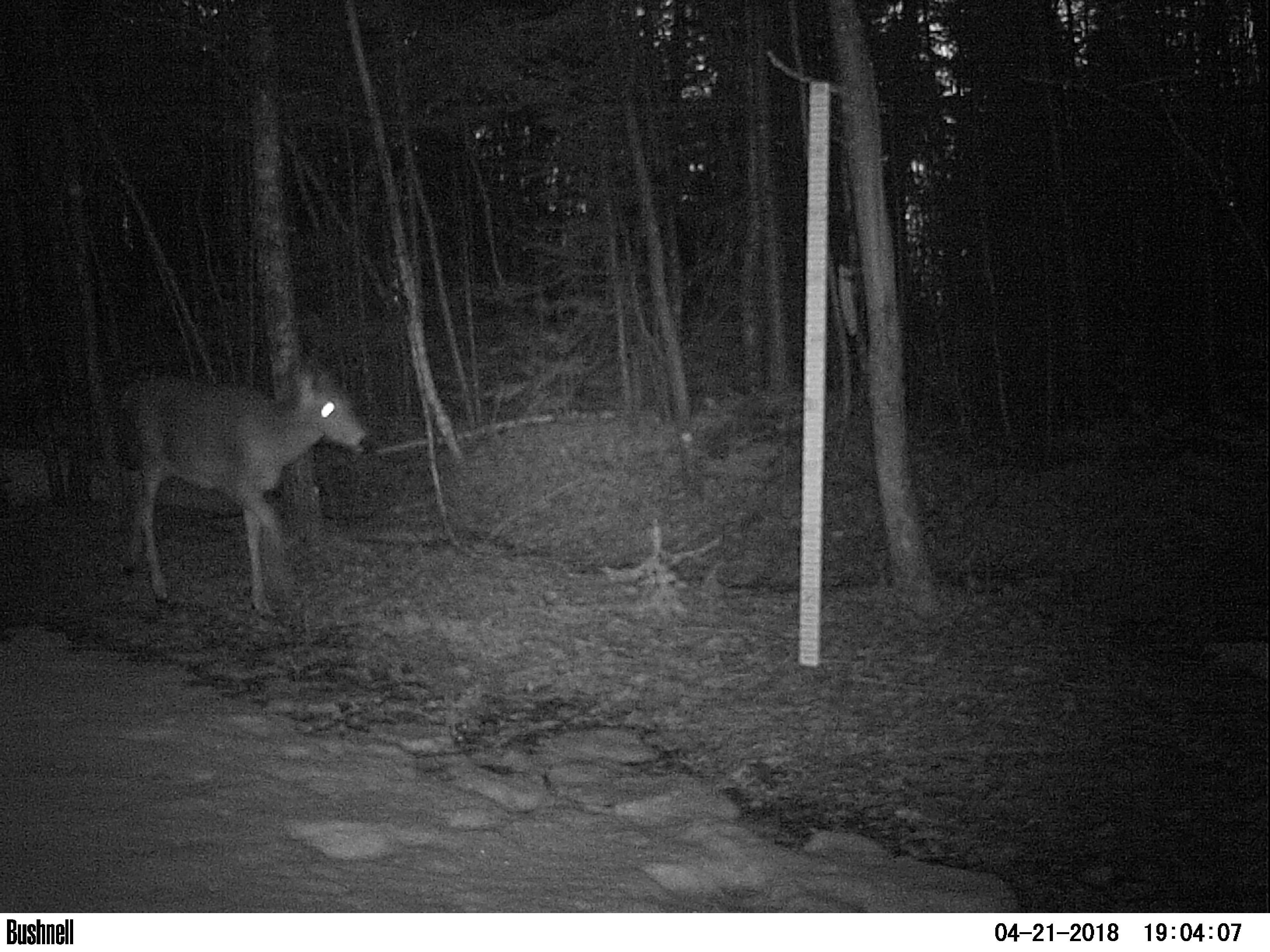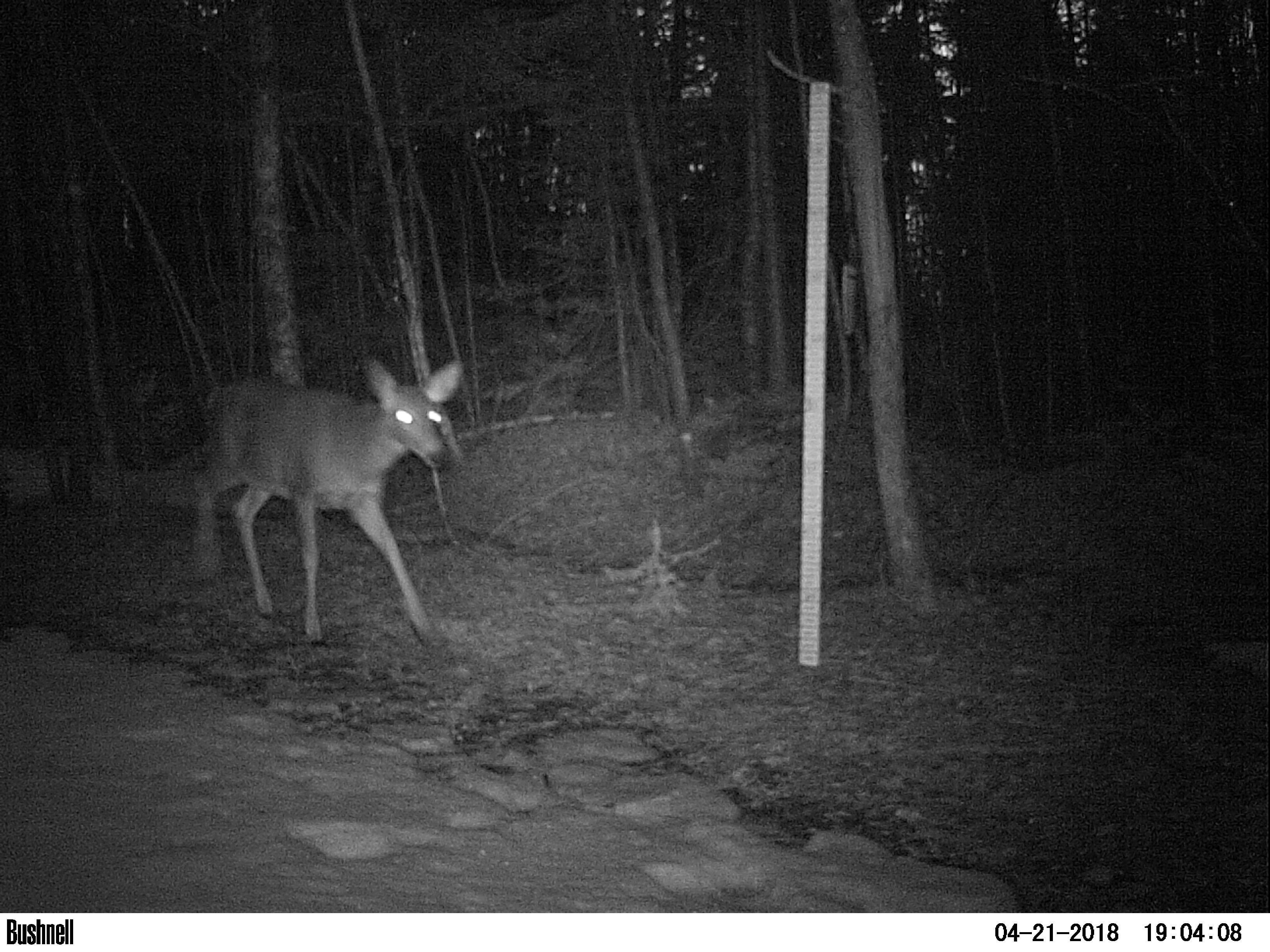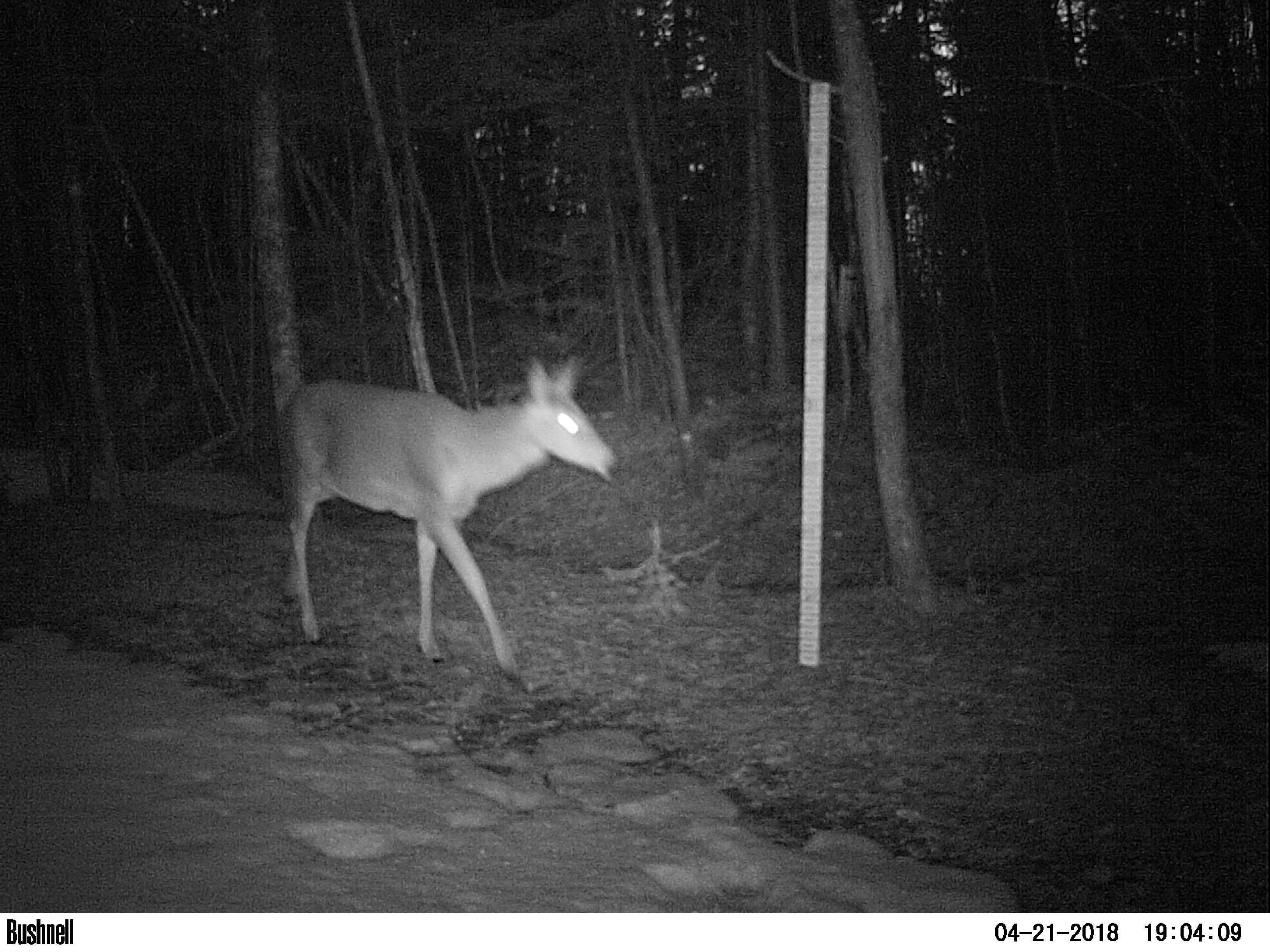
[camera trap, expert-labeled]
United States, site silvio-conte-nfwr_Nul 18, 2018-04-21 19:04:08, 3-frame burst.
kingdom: Animalia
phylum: Chordata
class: Mammalia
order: Artiodactyla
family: Cervidae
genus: Odocoileus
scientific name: Odocoileus virginianus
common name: white-tailed deer